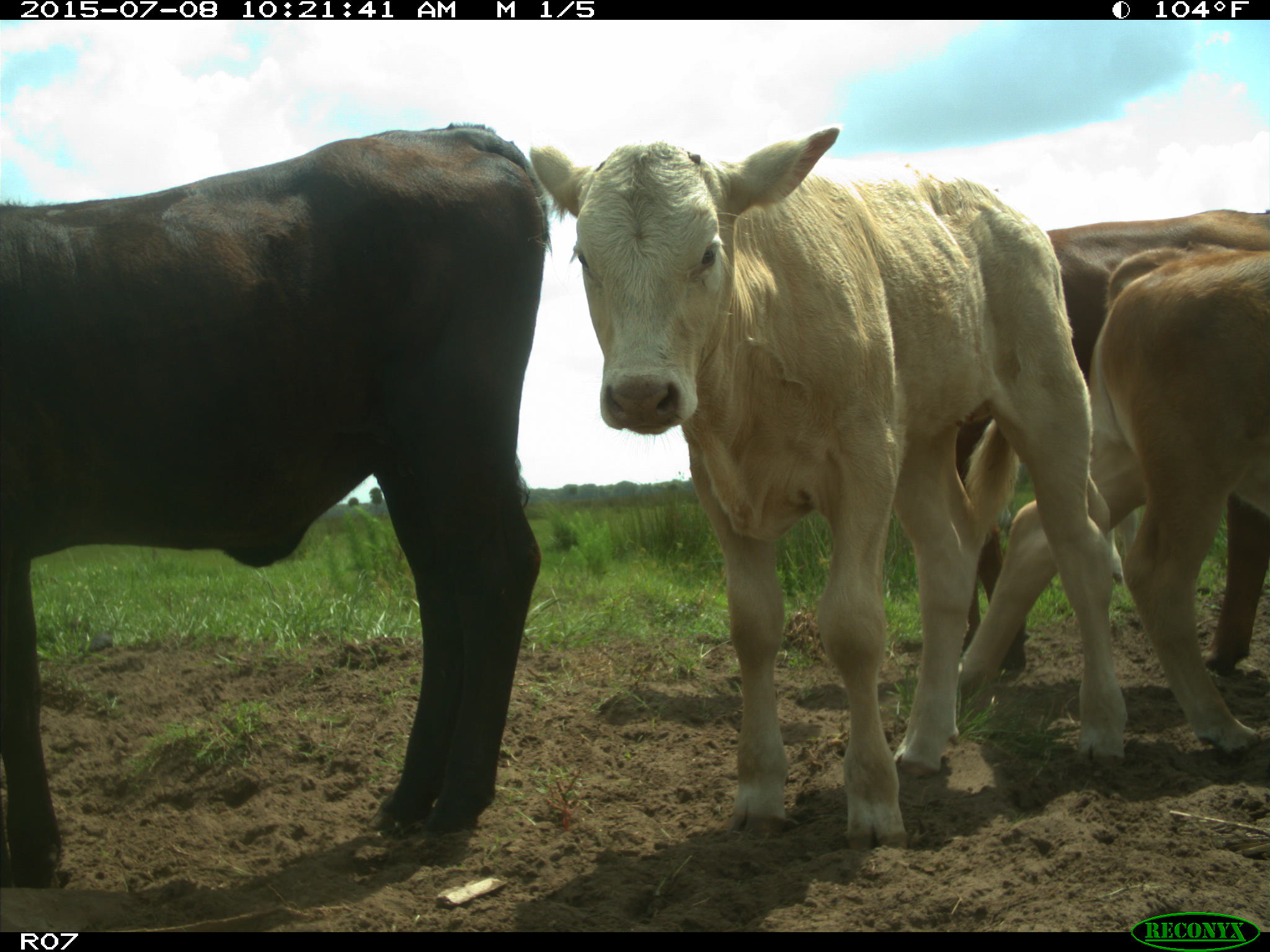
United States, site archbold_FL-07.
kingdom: Animalia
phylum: Chordata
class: Mammalia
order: Artiodactyla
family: Bovidae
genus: Bos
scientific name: Bos taurus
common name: domestic cow